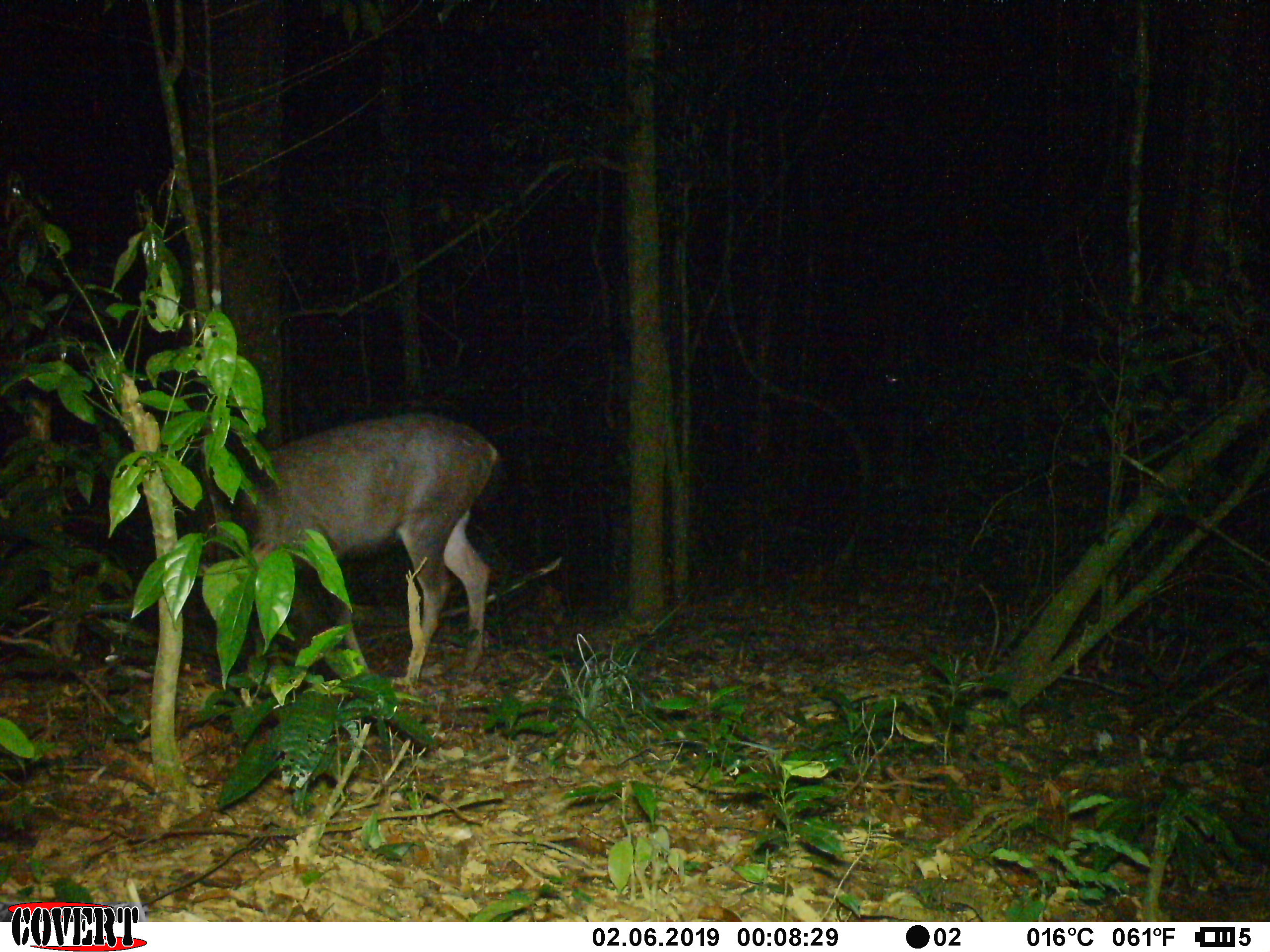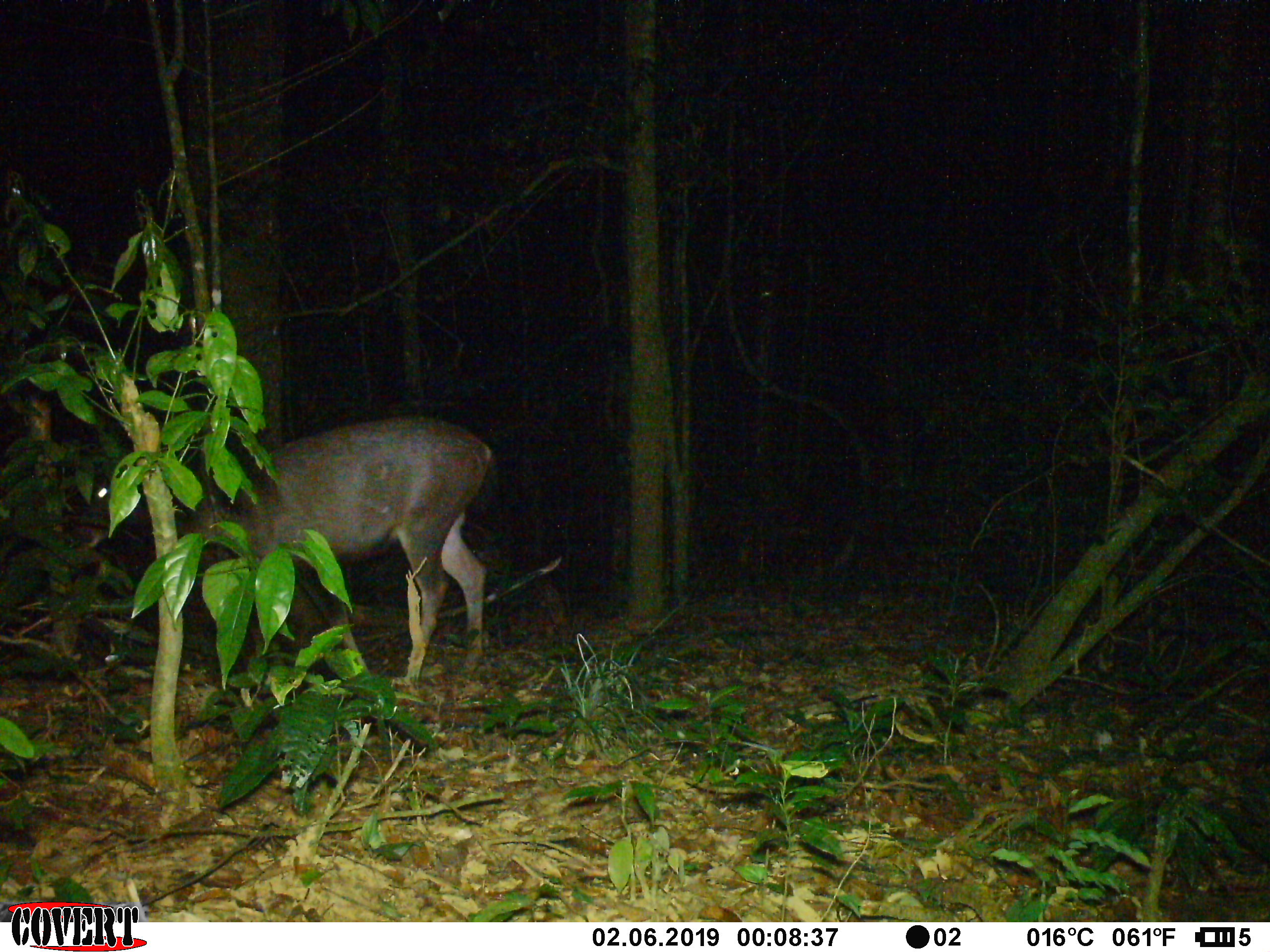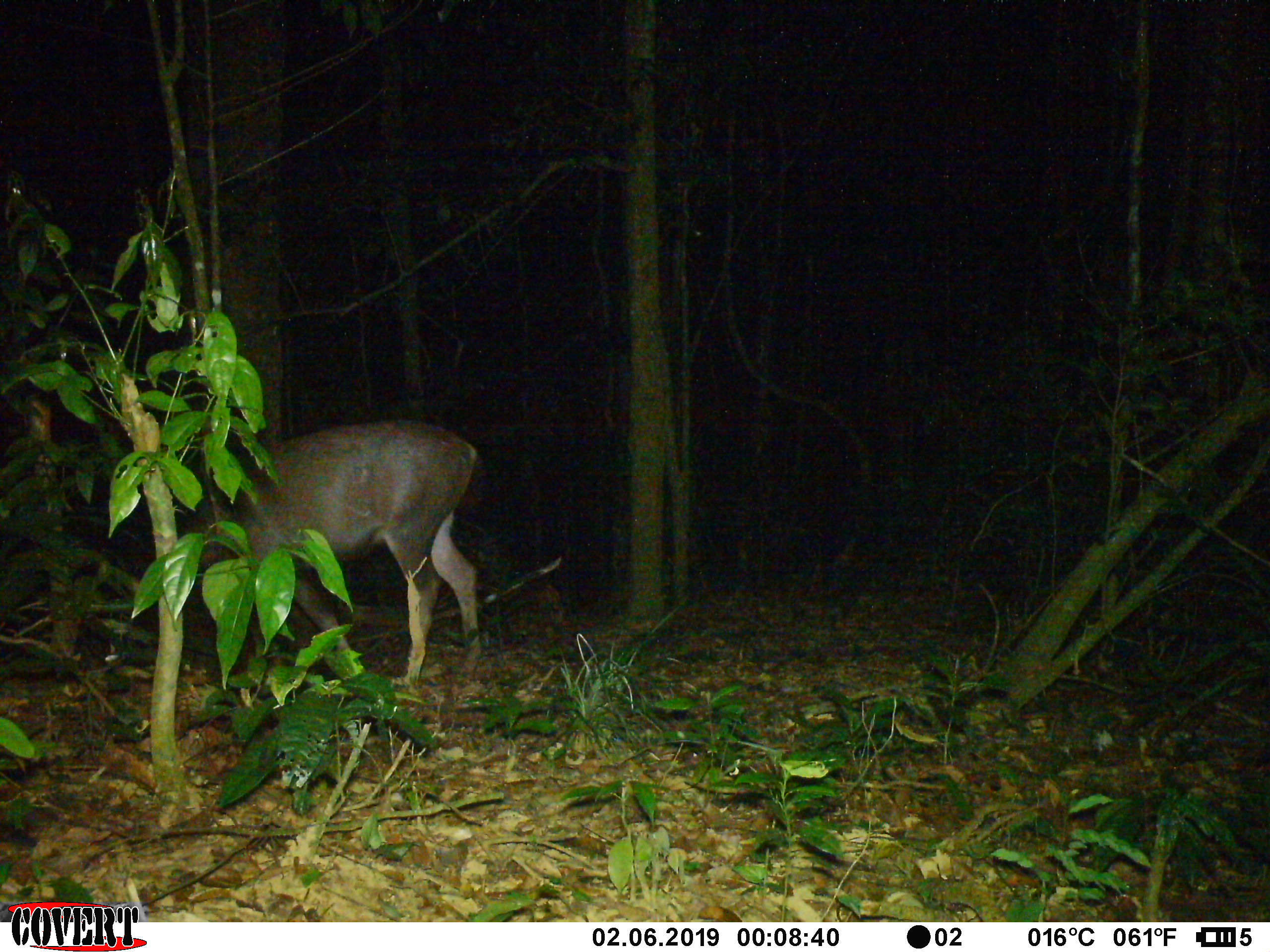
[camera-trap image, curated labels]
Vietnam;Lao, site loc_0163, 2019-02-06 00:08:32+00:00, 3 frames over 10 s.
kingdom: Animalia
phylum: Chordata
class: Mammalia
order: Artiodactyla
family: Cervidae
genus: Rusa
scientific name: Rusa unicolor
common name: sambar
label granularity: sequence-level